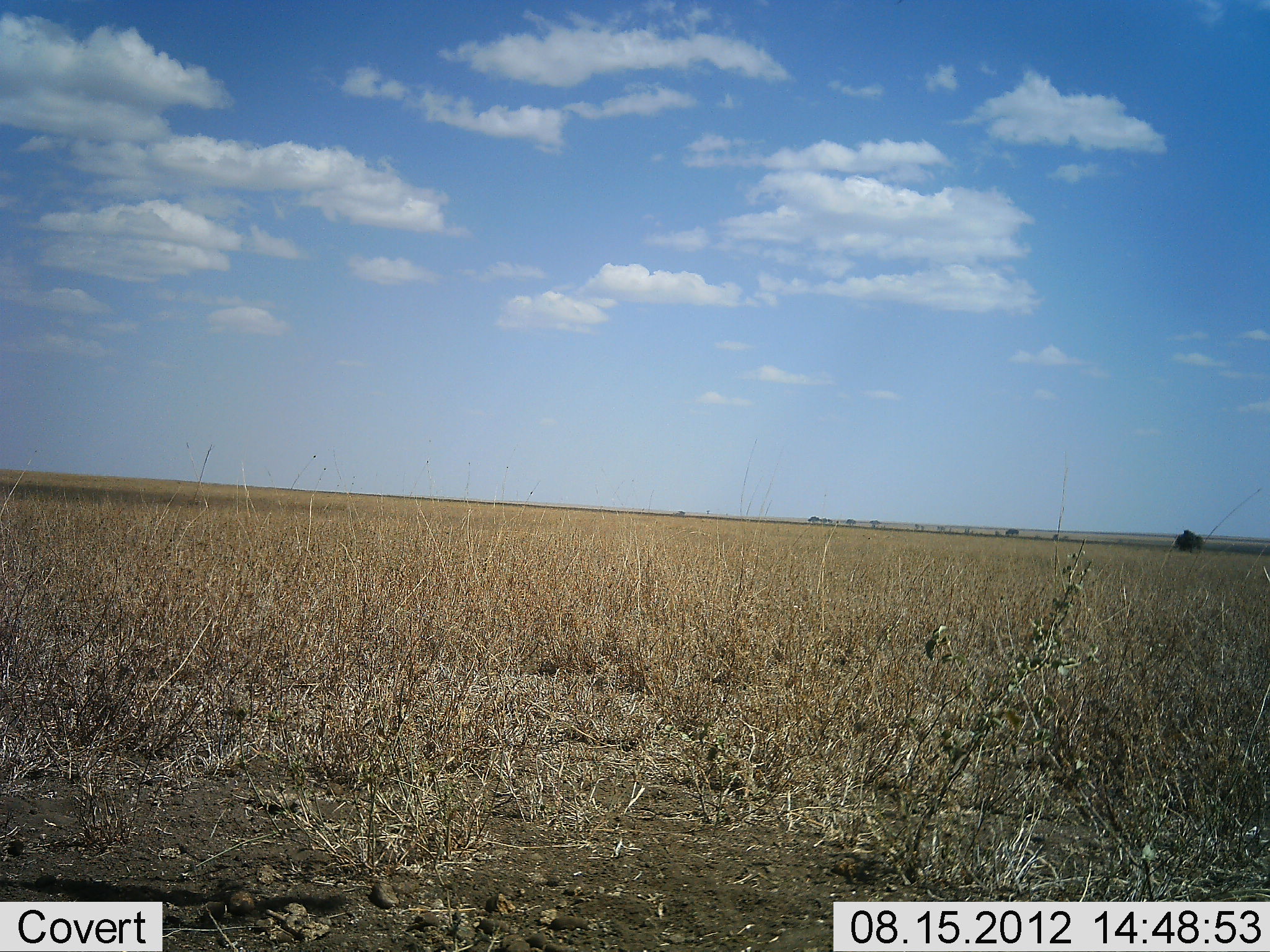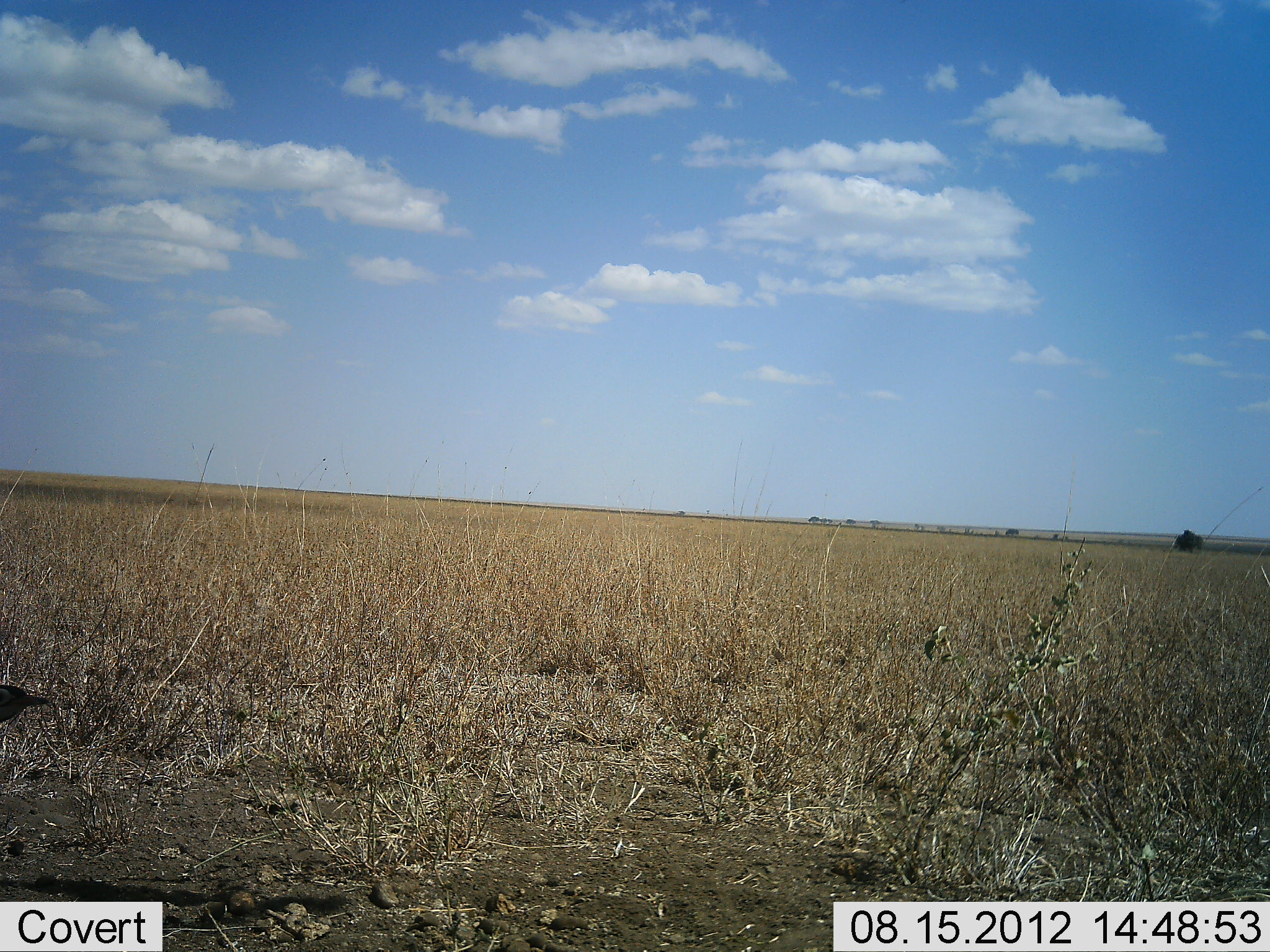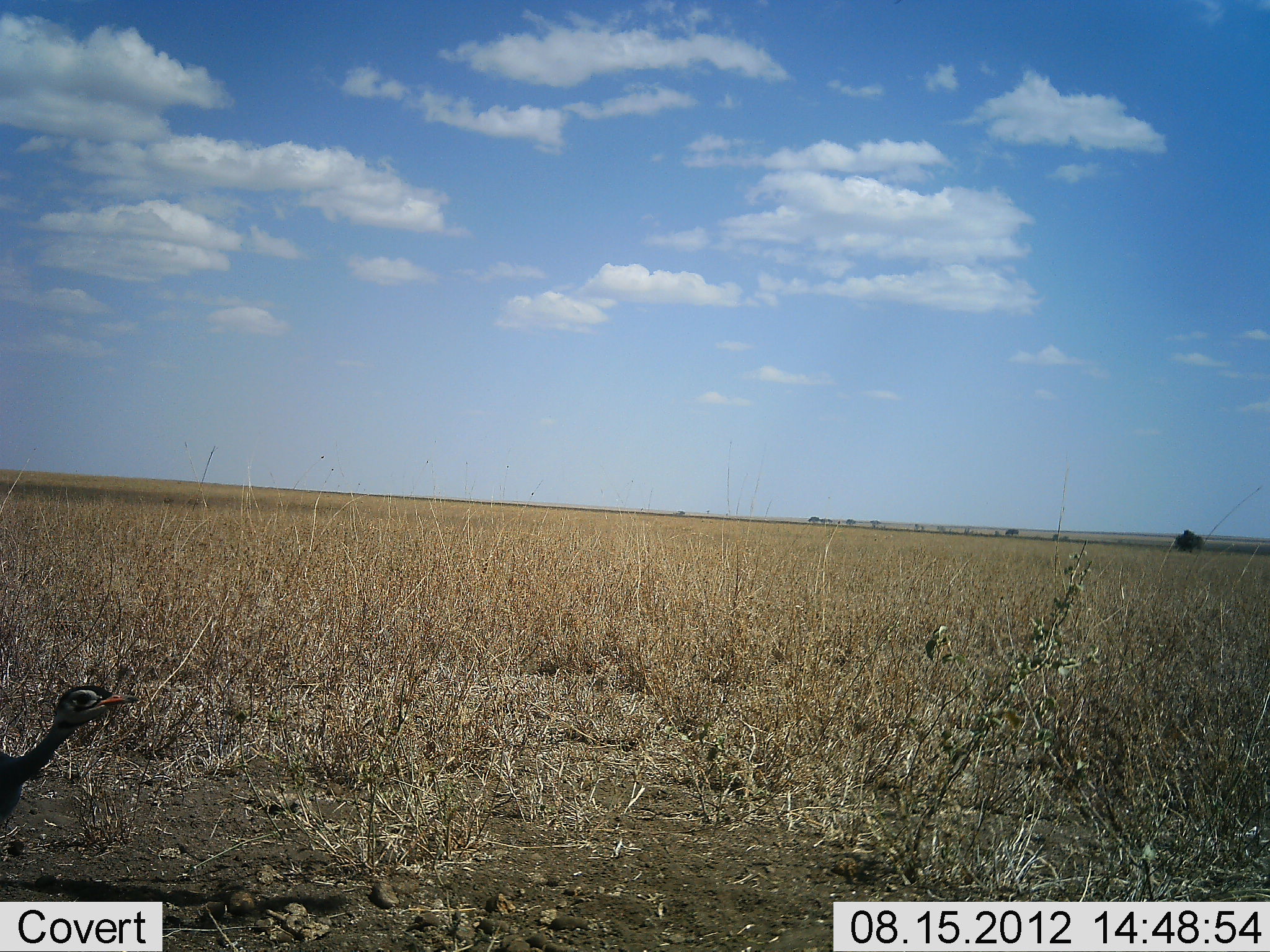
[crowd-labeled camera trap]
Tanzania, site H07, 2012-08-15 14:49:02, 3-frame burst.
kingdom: Animalia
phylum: Chordata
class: Aves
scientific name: Aves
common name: bird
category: otherbird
Otherbird (bird) (Aves), count 1. Behavior (volunteer vote fractions): standing 10%, resting 0%, moving 90%, interacting 0%. Young present (vote fraction): 0%. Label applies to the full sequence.